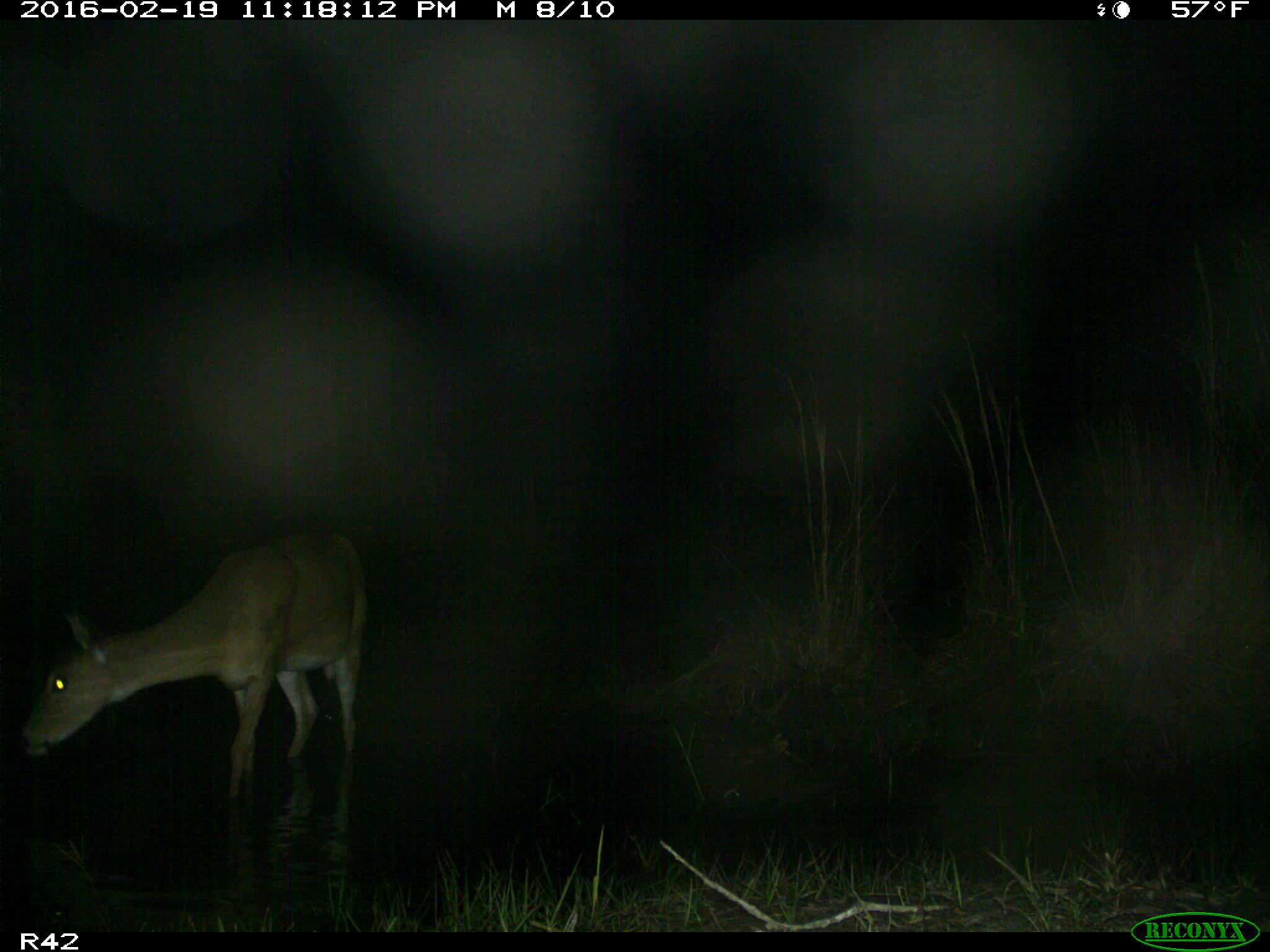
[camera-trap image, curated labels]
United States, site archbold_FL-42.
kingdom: Animalia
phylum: Chordata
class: Mammalia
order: Artiodactyla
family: Cervidae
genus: Odocoileus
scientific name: Odocoileus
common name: deer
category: unidentified deer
Unidentified deer (deer) (Odocoileus).